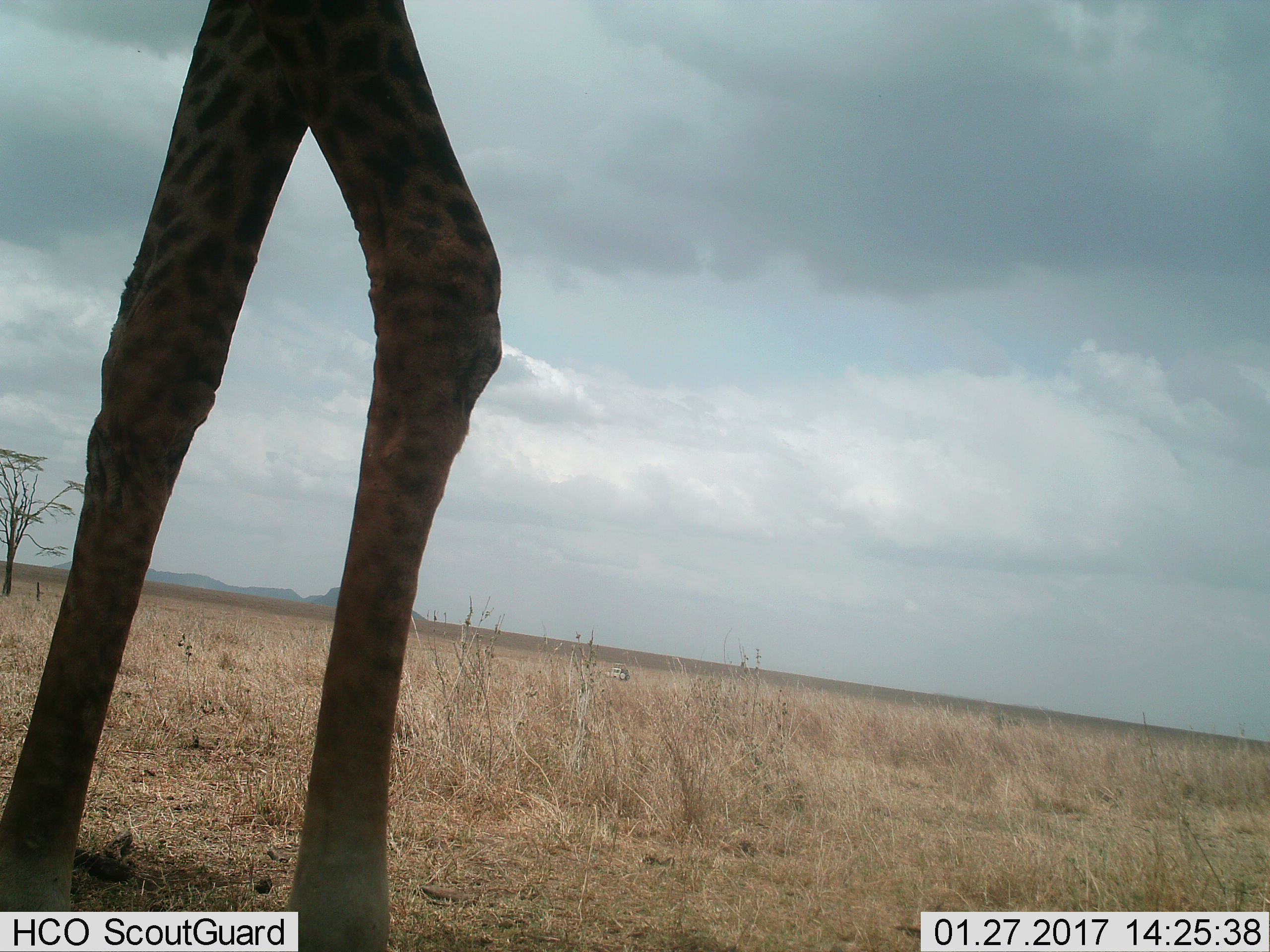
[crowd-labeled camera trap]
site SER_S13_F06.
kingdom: Animalia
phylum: Chordata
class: Mammalia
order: Artiodactyla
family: Giraffidae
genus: Giraffa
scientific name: Giraffa camelopardalis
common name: giraffe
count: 1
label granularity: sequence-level